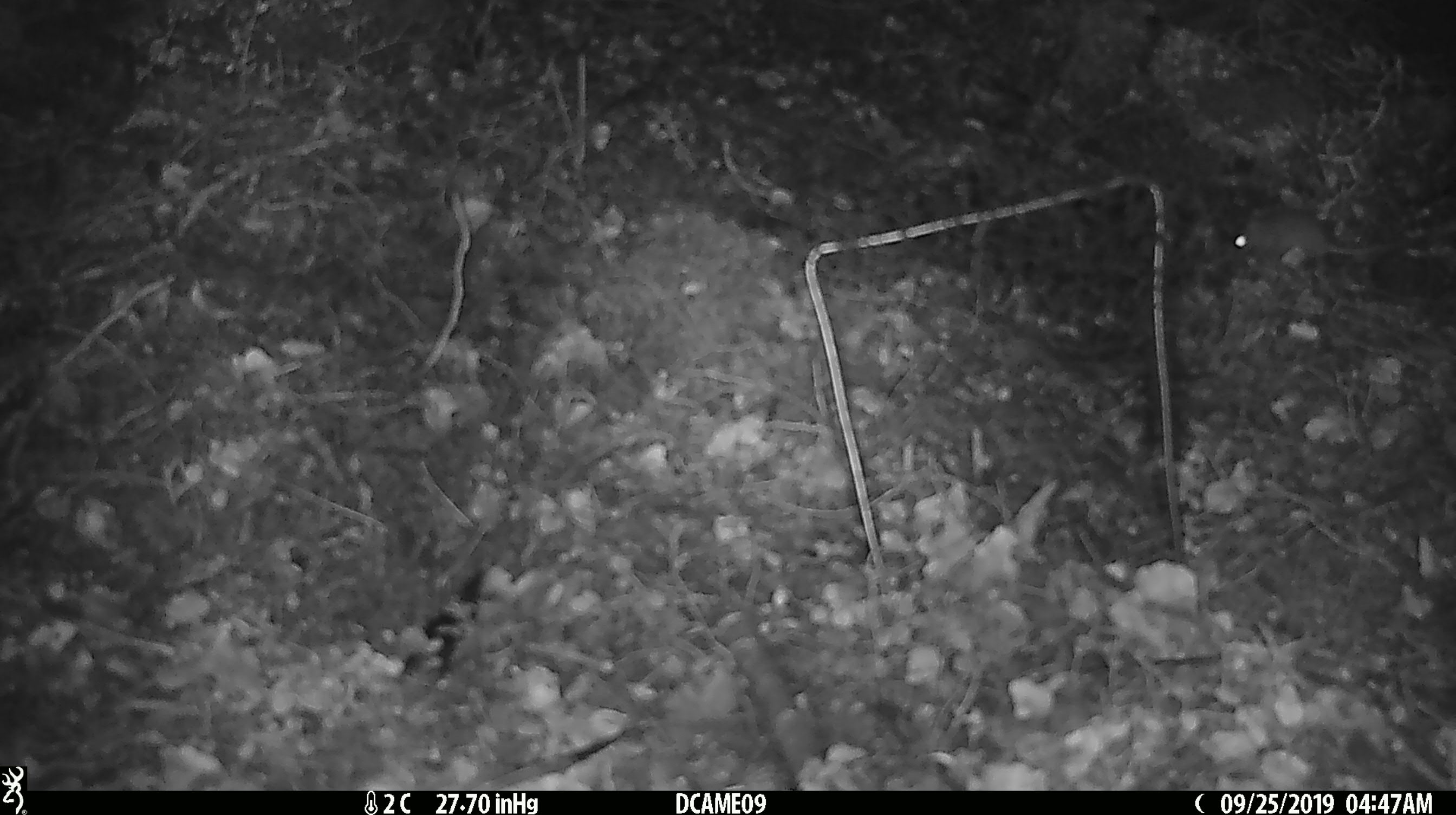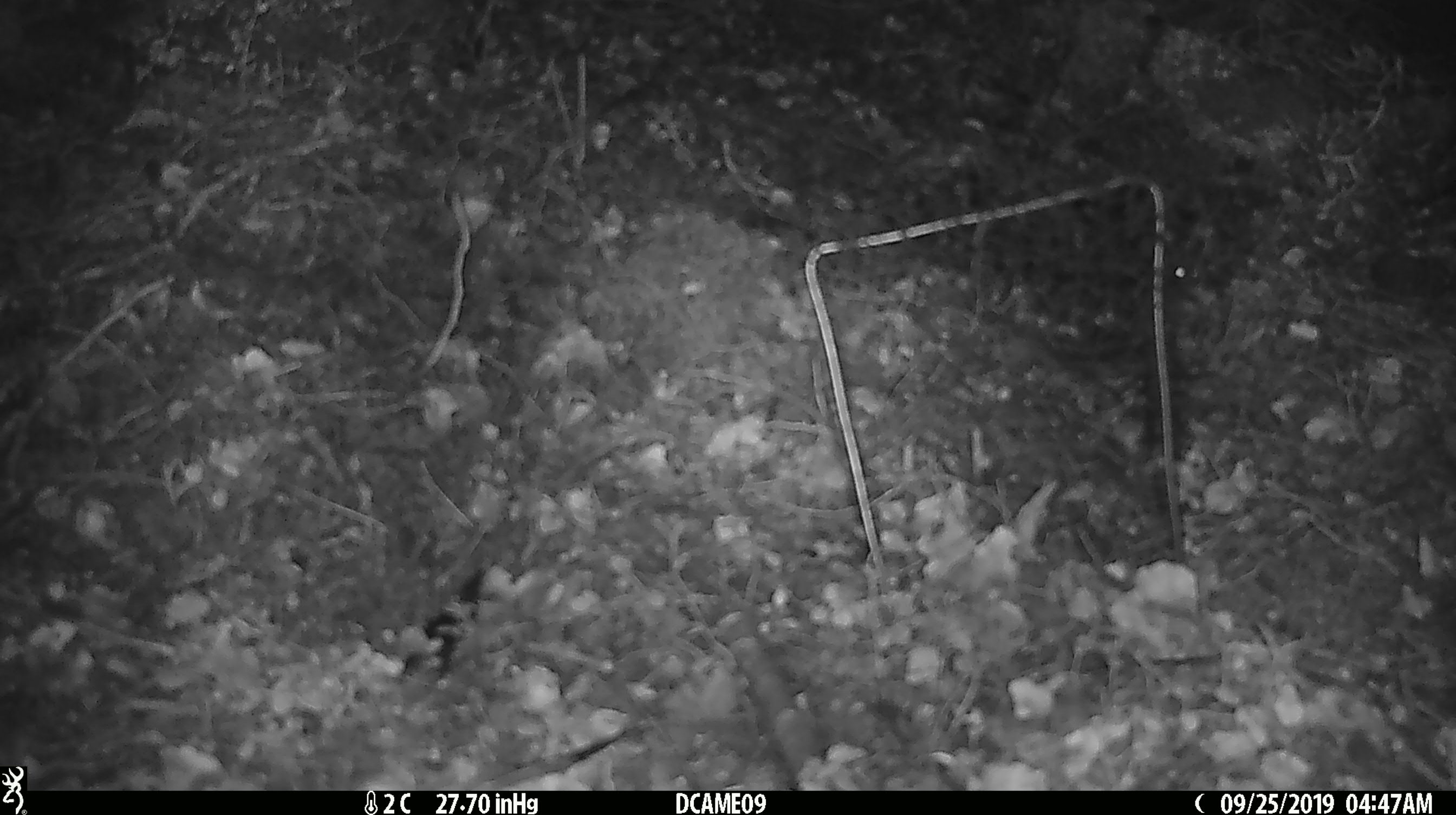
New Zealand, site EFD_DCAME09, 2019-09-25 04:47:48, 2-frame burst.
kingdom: Animalia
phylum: Chordata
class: Mammalia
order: Rodentia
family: Muridae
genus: Mus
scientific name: Mus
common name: mouse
Mouse (Mus).